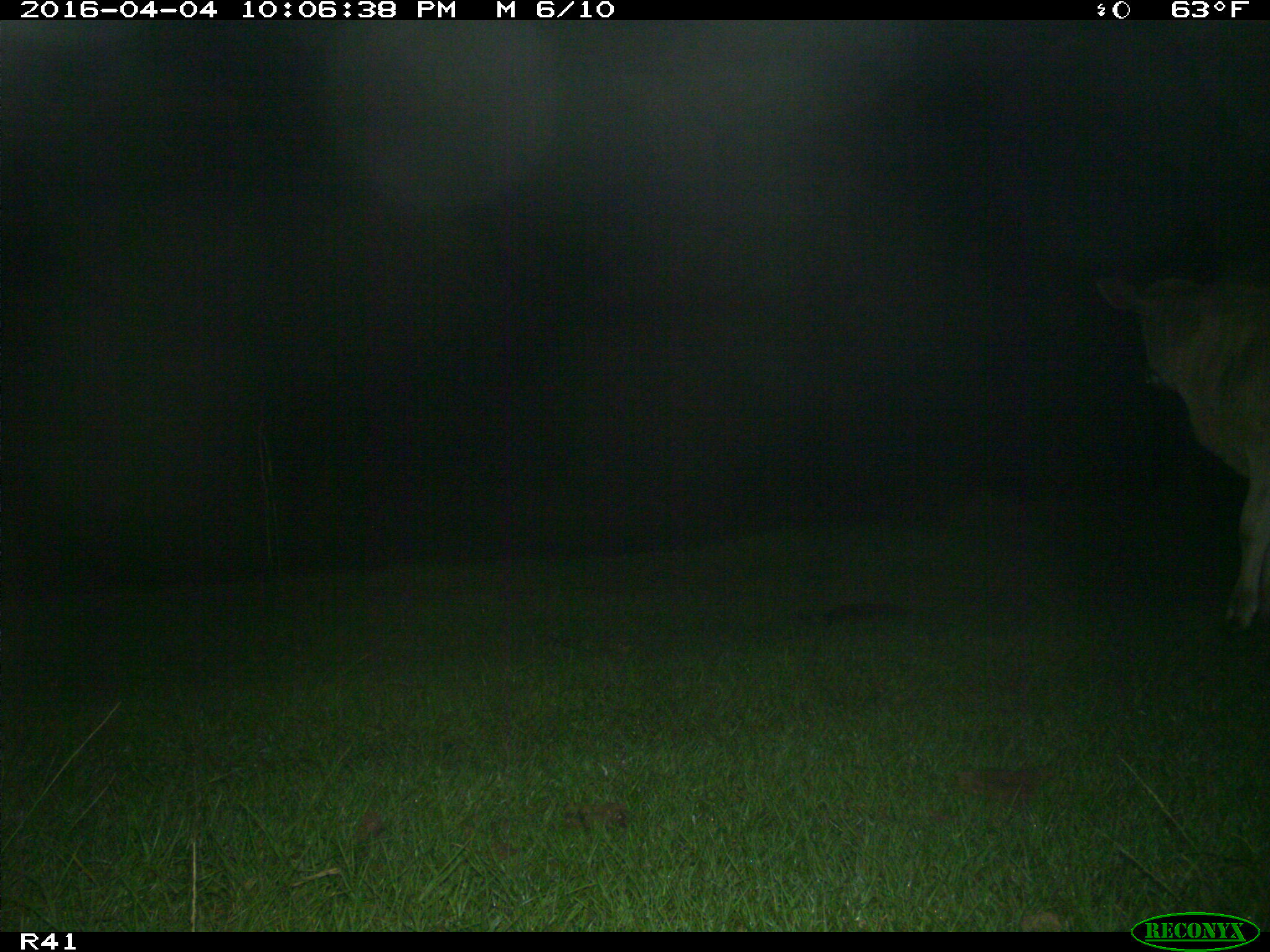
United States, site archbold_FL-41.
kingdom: Animalia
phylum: Chordata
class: Mammalia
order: Artiodactyla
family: Bovidae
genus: Bos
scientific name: Bos taurus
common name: domestic cow